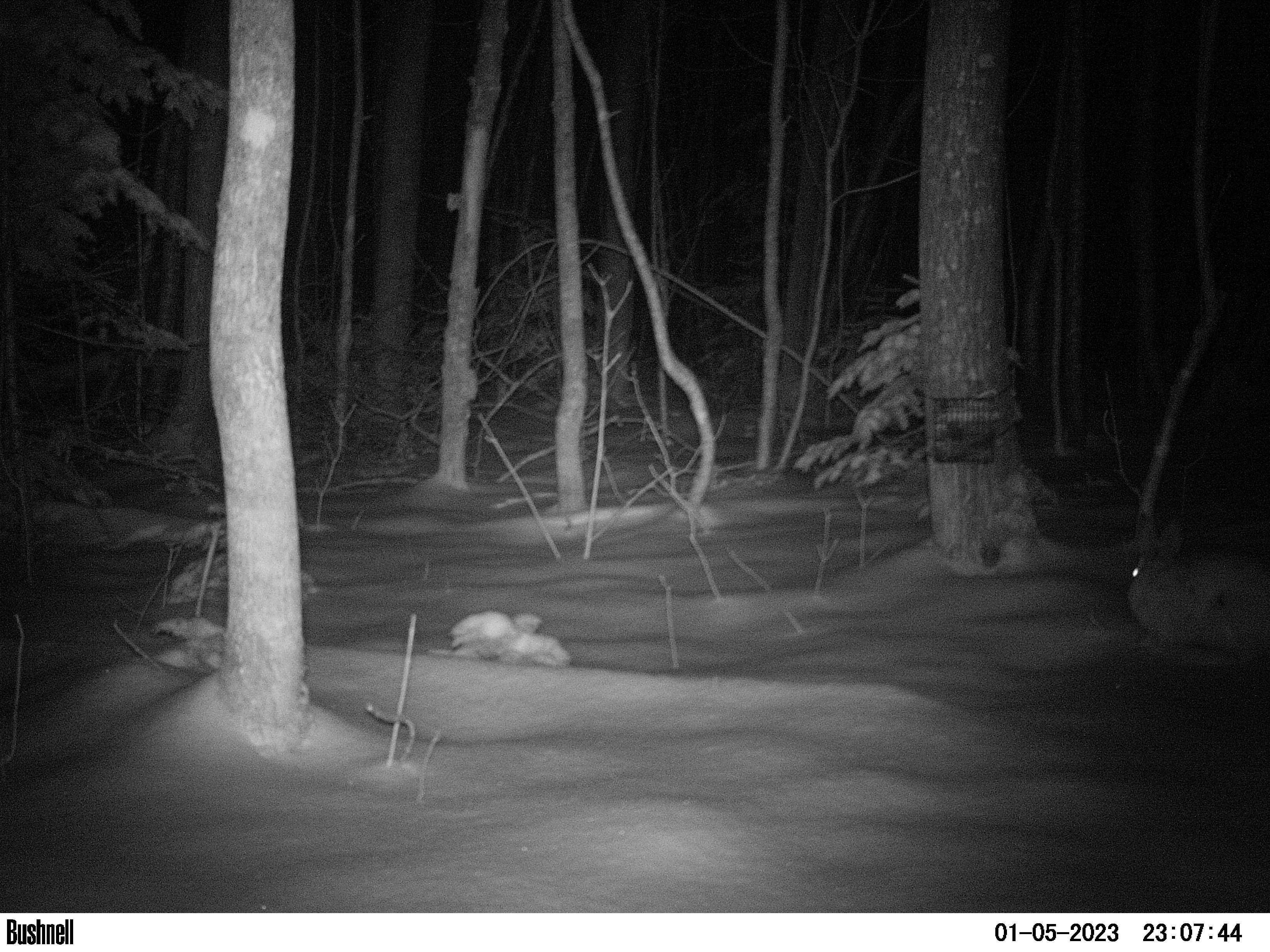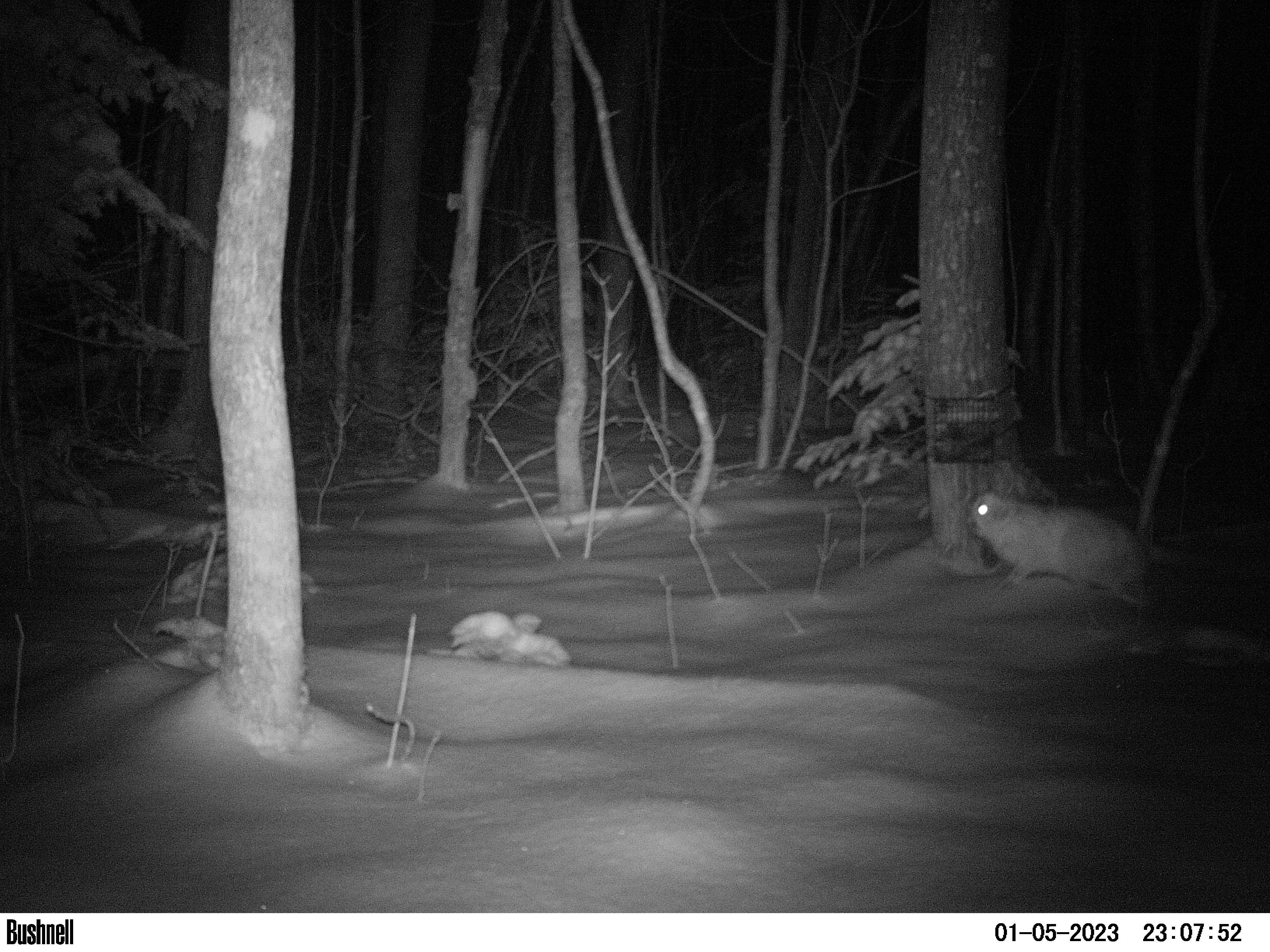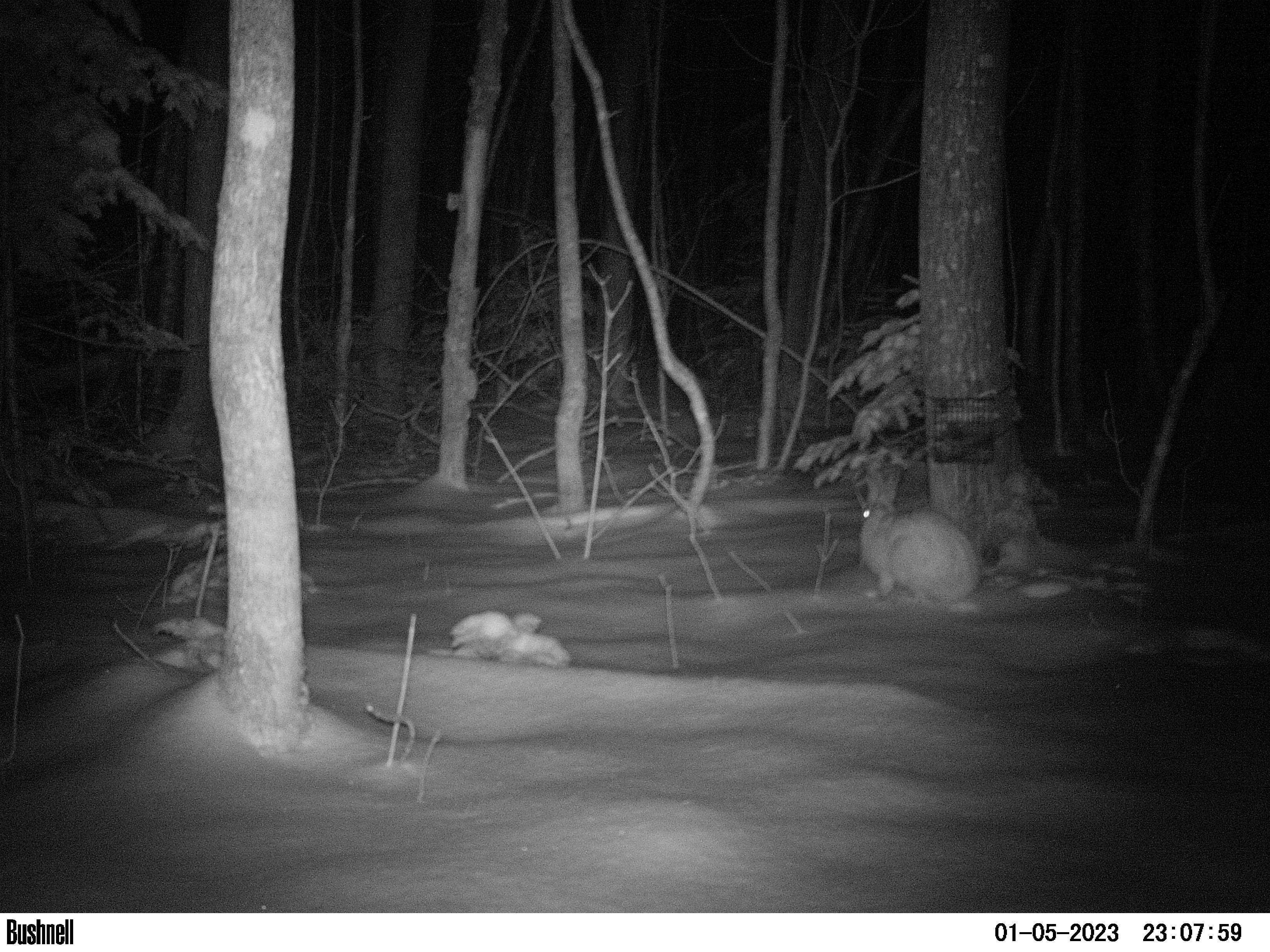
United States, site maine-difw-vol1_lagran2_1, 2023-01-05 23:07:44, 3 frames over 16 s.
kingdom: Animalia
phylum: Chordata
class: Mammalia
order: Lagomorpha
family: Leporidae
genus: Lepus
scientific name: Lepus americanus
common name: snowshoe hare